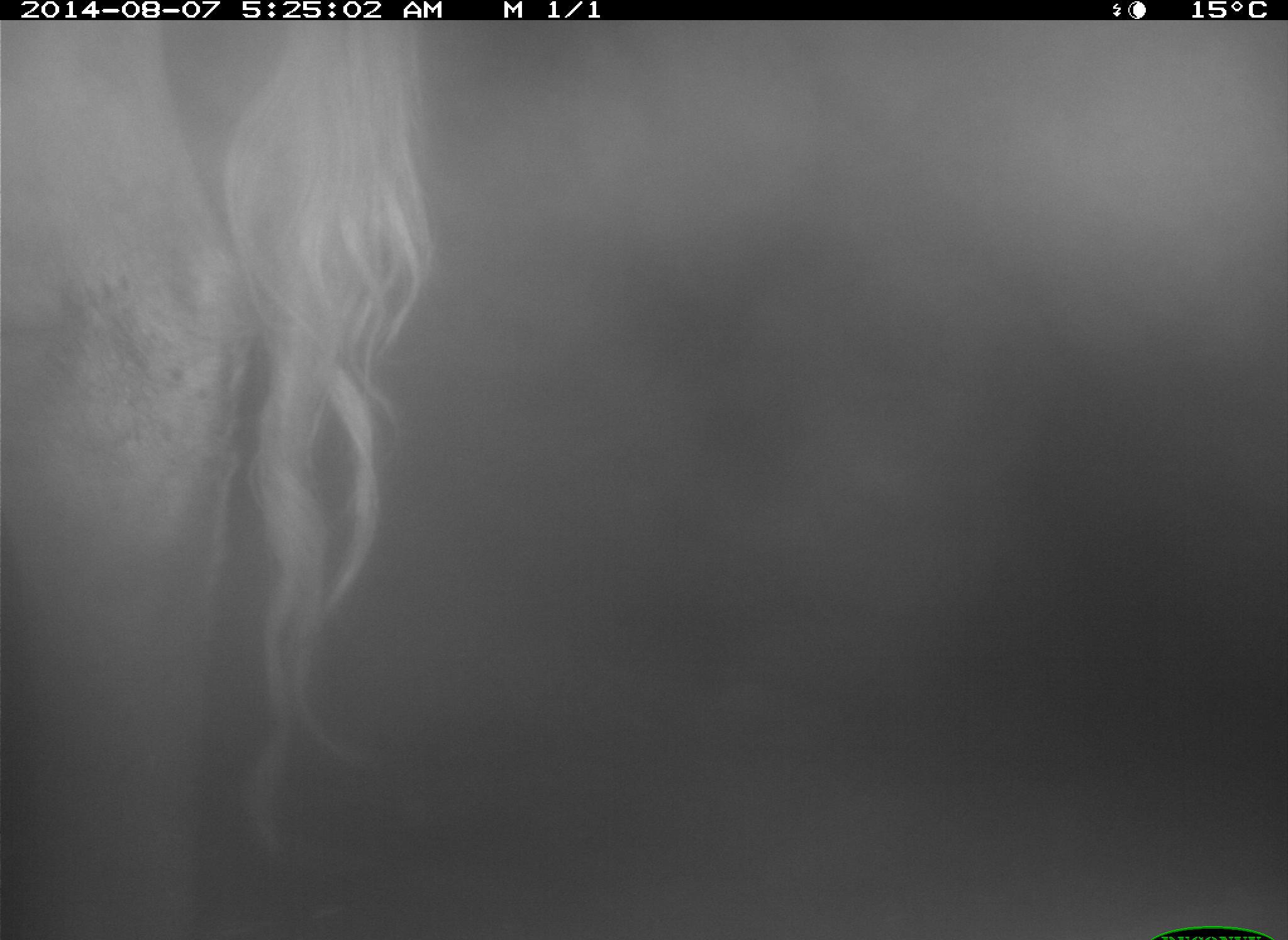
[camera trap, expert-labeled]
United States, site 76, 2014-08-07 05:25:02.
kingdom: Animalia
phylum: Chordata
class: Mammalia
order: Artiodactyla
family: Bovidae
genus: Bos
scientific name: Bos taurus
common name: cow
Cow (Bos taurus).